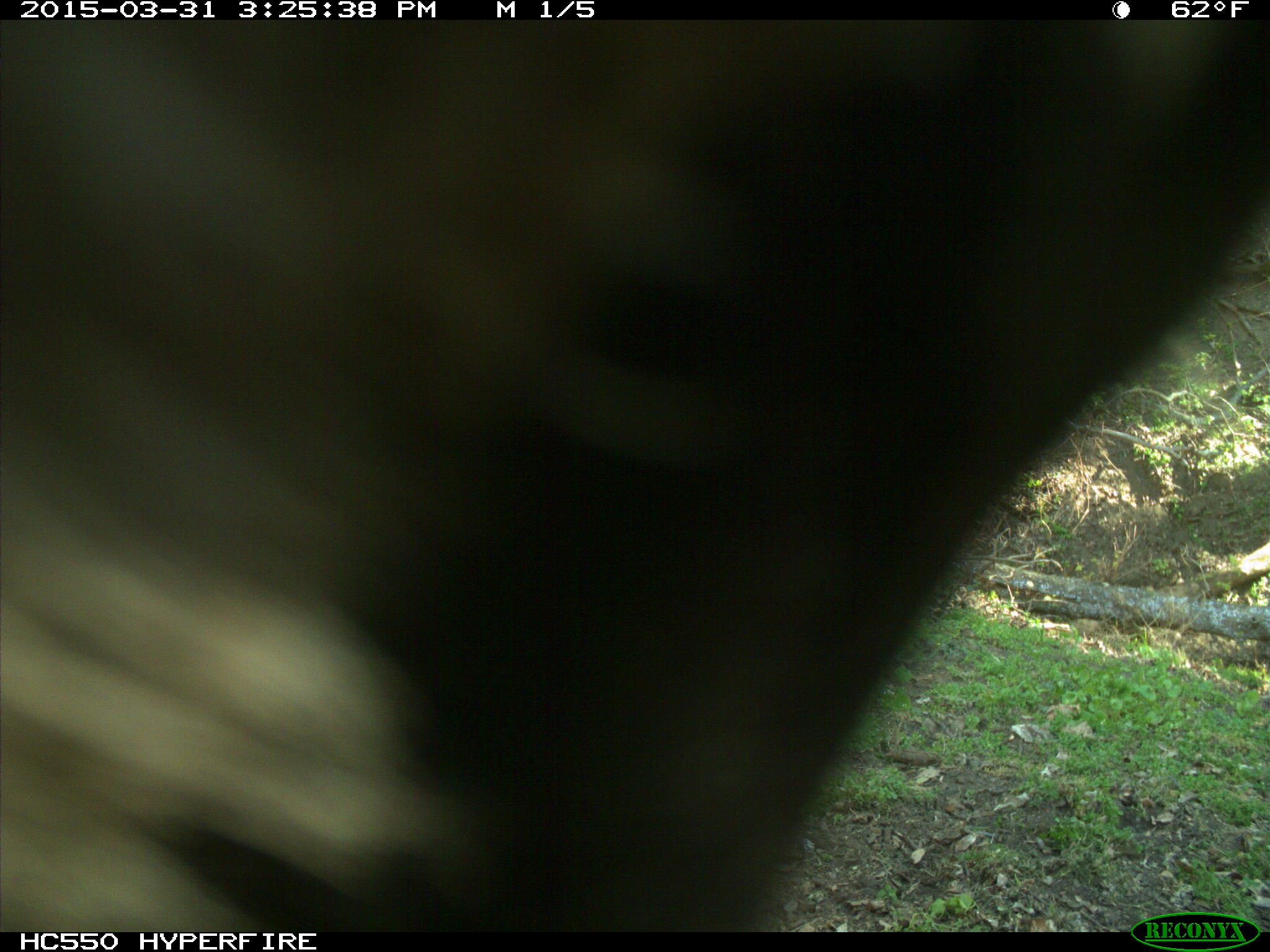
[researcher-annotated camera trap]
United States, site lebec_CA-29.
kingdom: Animalia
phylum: Chordata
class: Mammalia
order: Artiodactyla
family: Bovidae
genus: Bos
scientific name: Bos taurus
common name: domestic cow